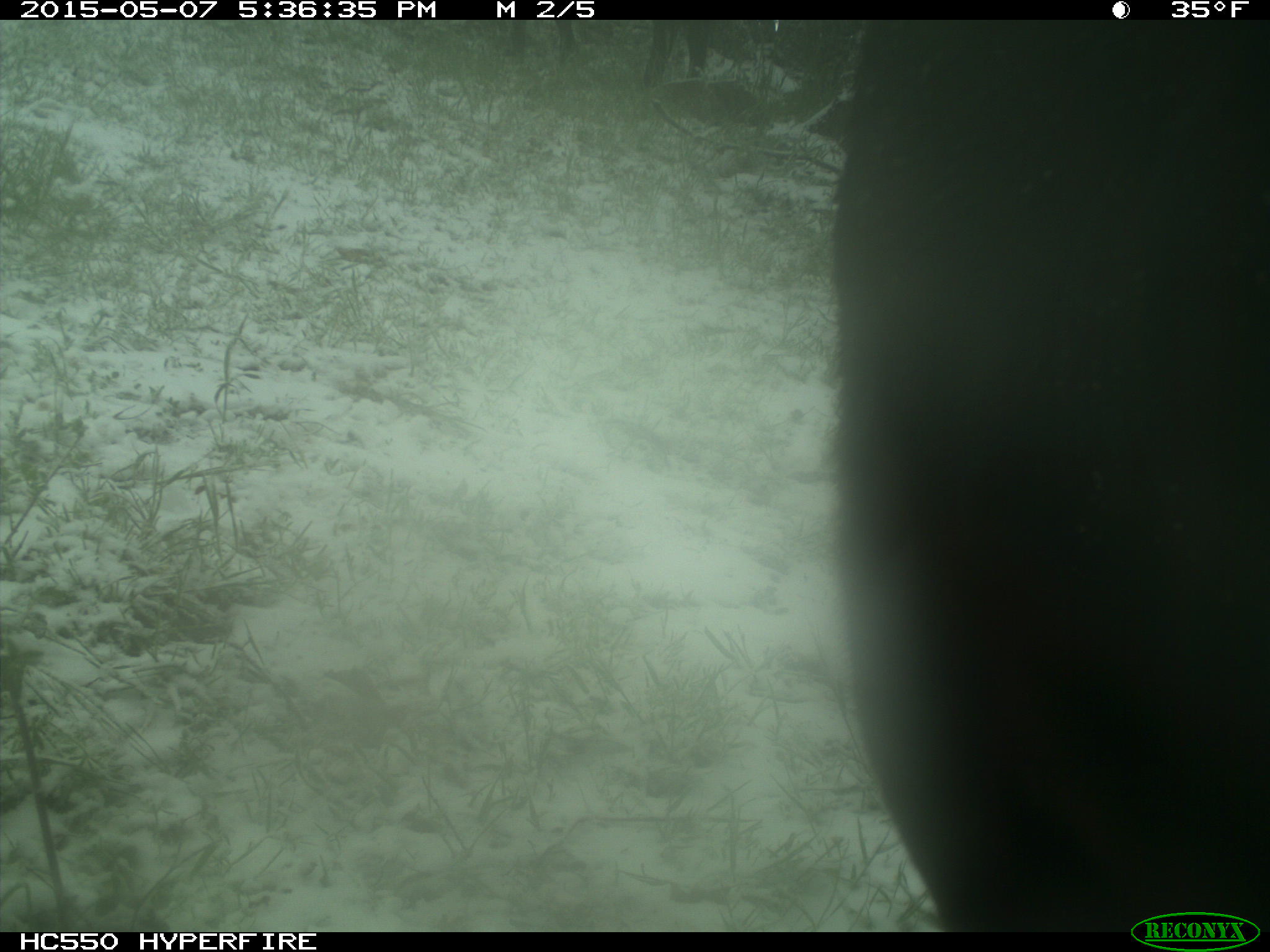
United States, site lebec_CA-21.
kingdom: Animalia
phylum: Chordata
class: Mammalia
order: Artiodactyla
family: Bovidae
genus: Bos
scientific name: Bos taurus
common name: domestic cow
Bos taurus (domestic cow).